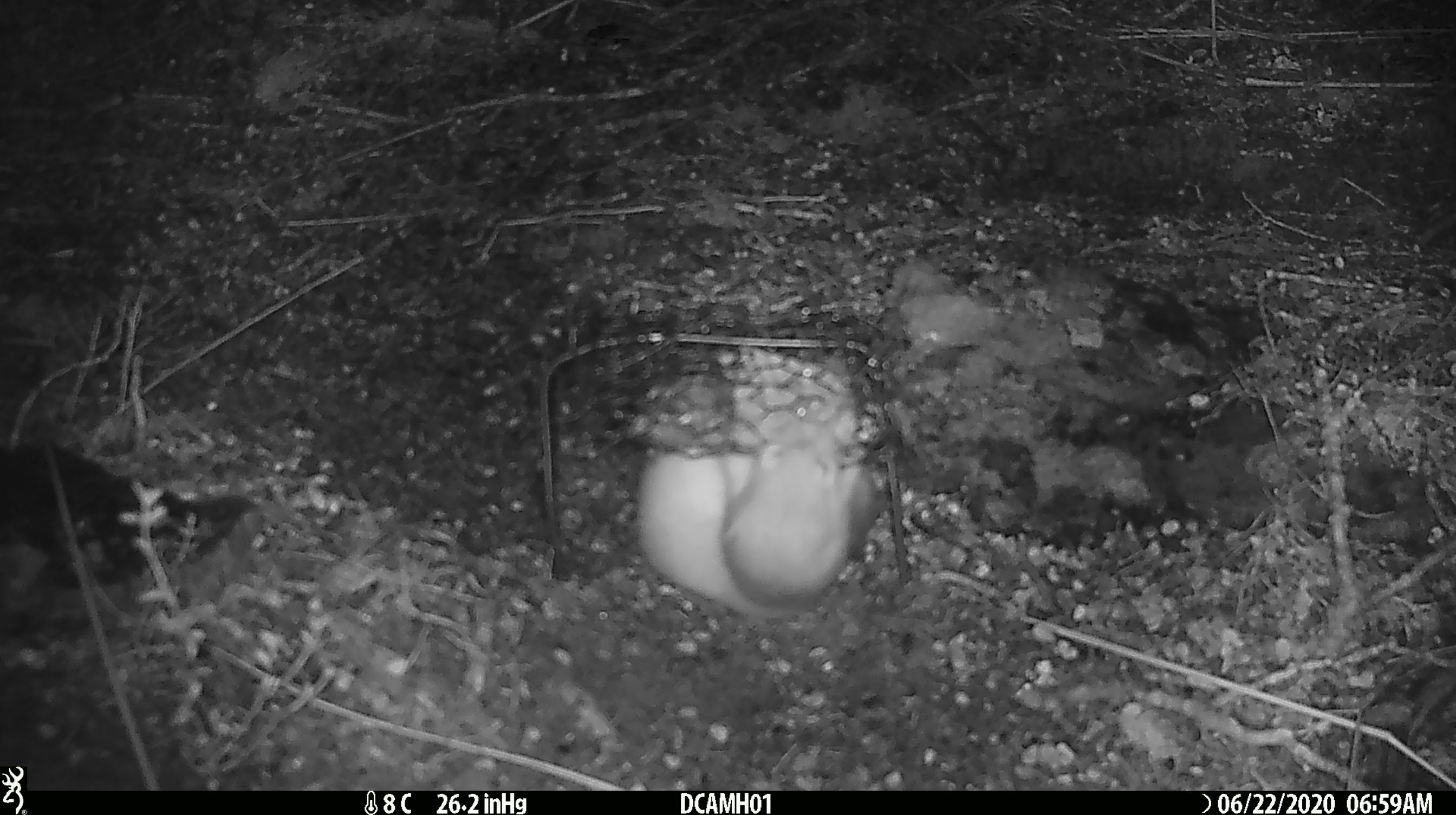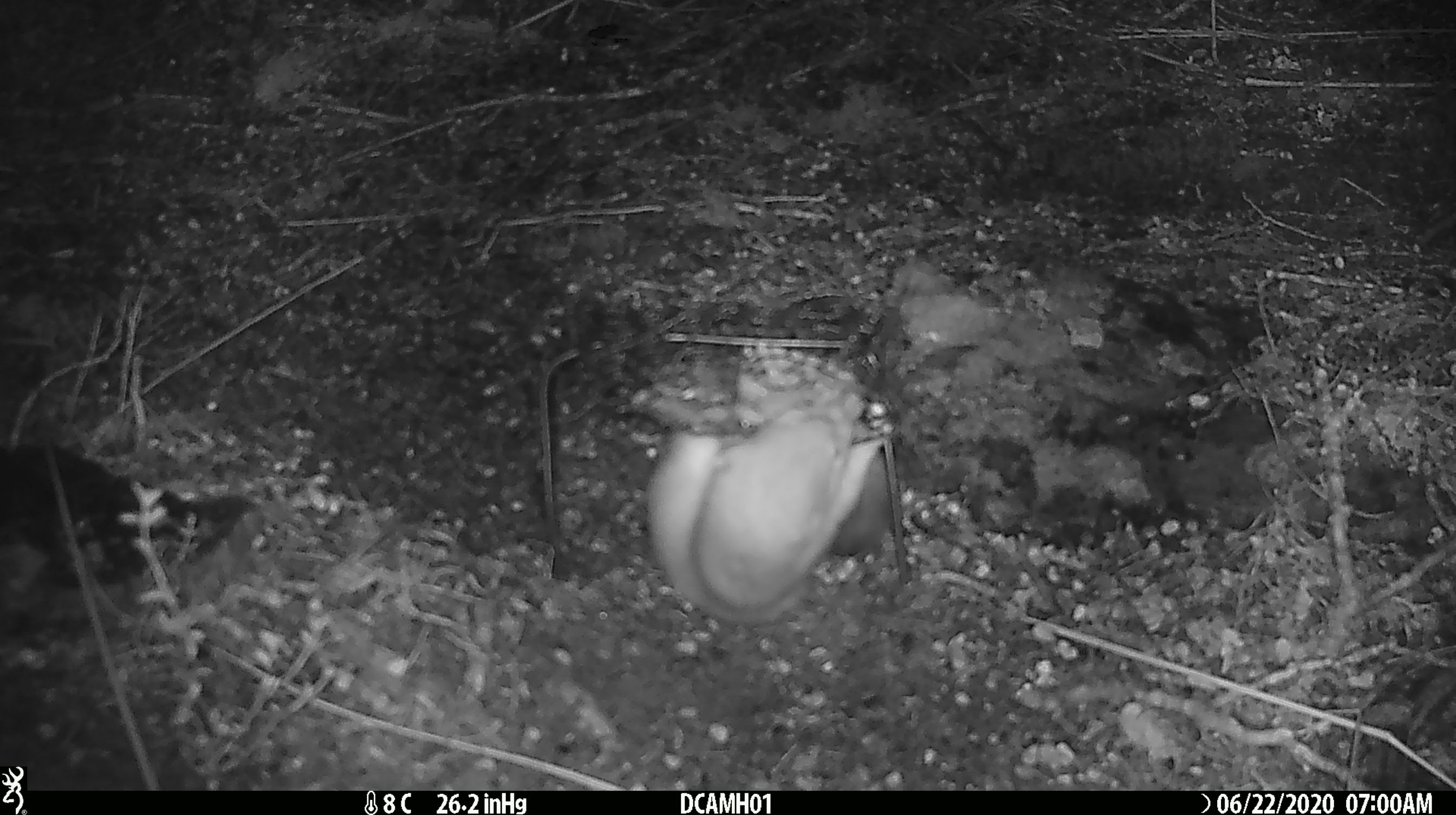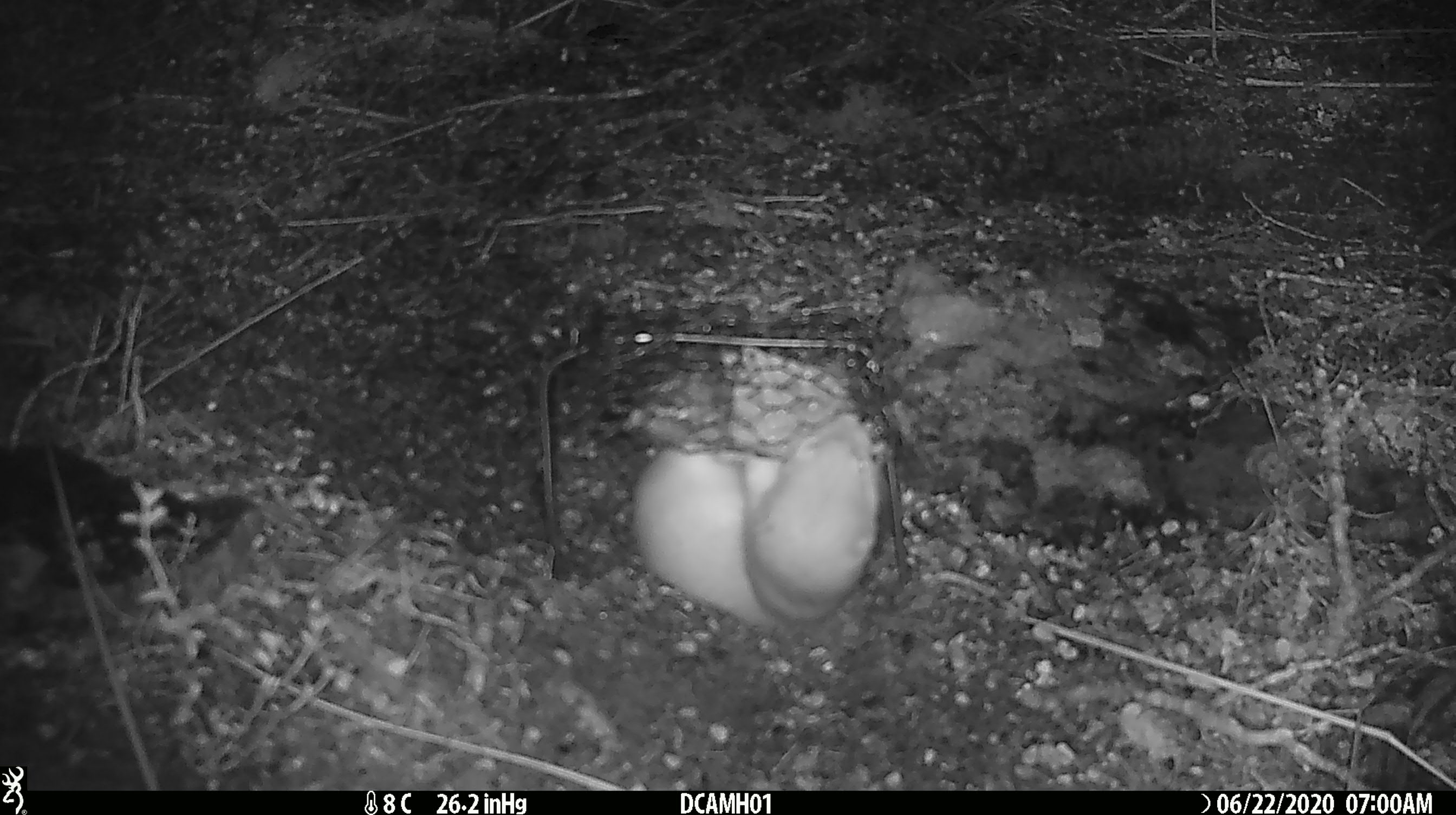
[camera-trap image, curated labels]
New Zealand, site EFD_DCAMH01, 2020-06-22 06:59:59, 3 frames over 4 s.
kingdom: Animalia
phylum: Chordata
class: Mammalia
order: Carnivora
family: Mustelidae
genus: Mustela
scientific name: Mustela erminea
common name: stoat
Stoat (Mustela erminea).